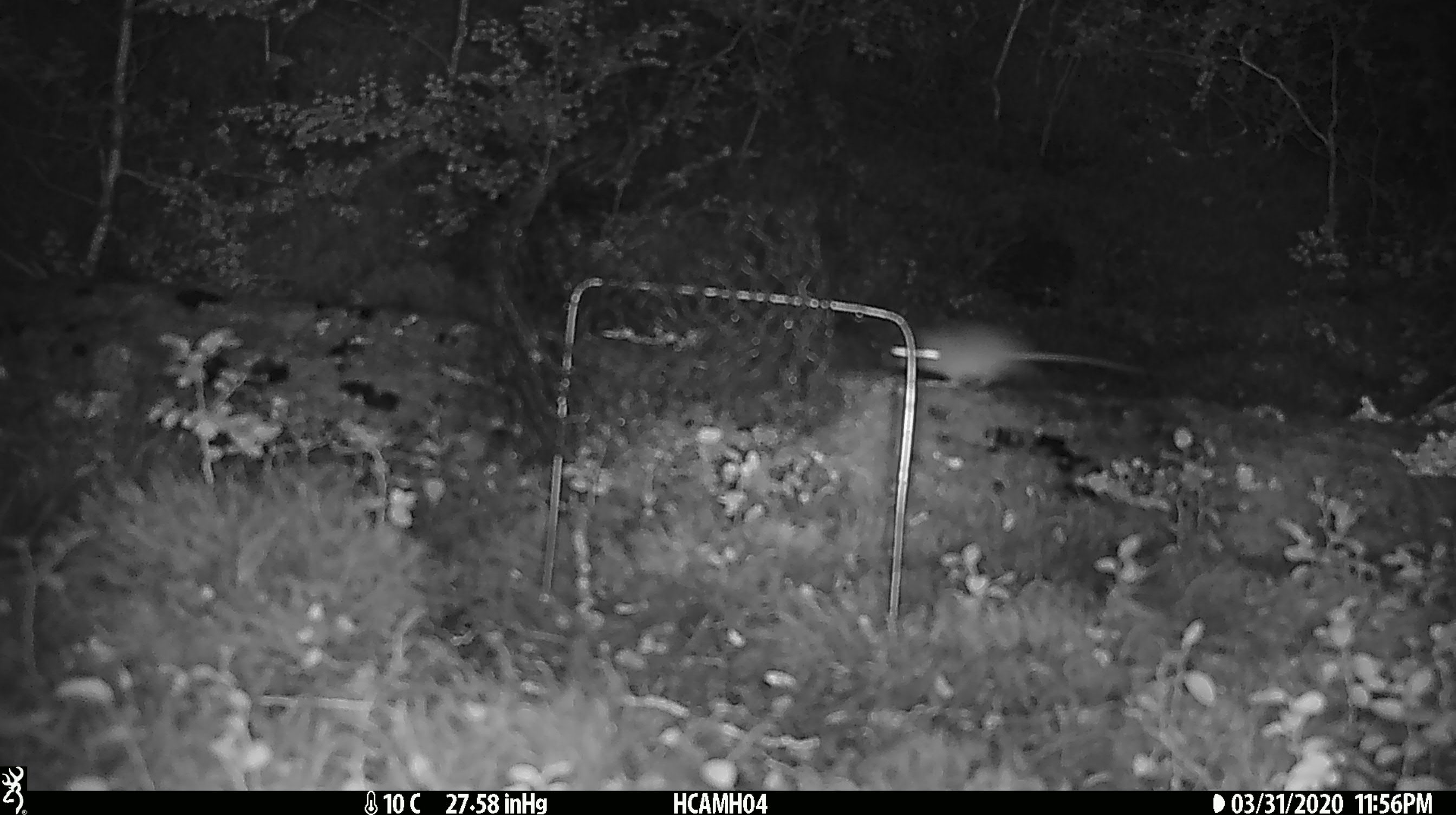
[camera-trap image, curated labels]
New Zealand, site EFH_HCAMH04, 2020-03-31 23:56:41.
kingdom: Animalia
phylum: Chordata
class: Mammalia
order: Rodentia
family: Muridae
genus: Mus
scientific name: Mus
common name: mouse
Mouse (Mus).